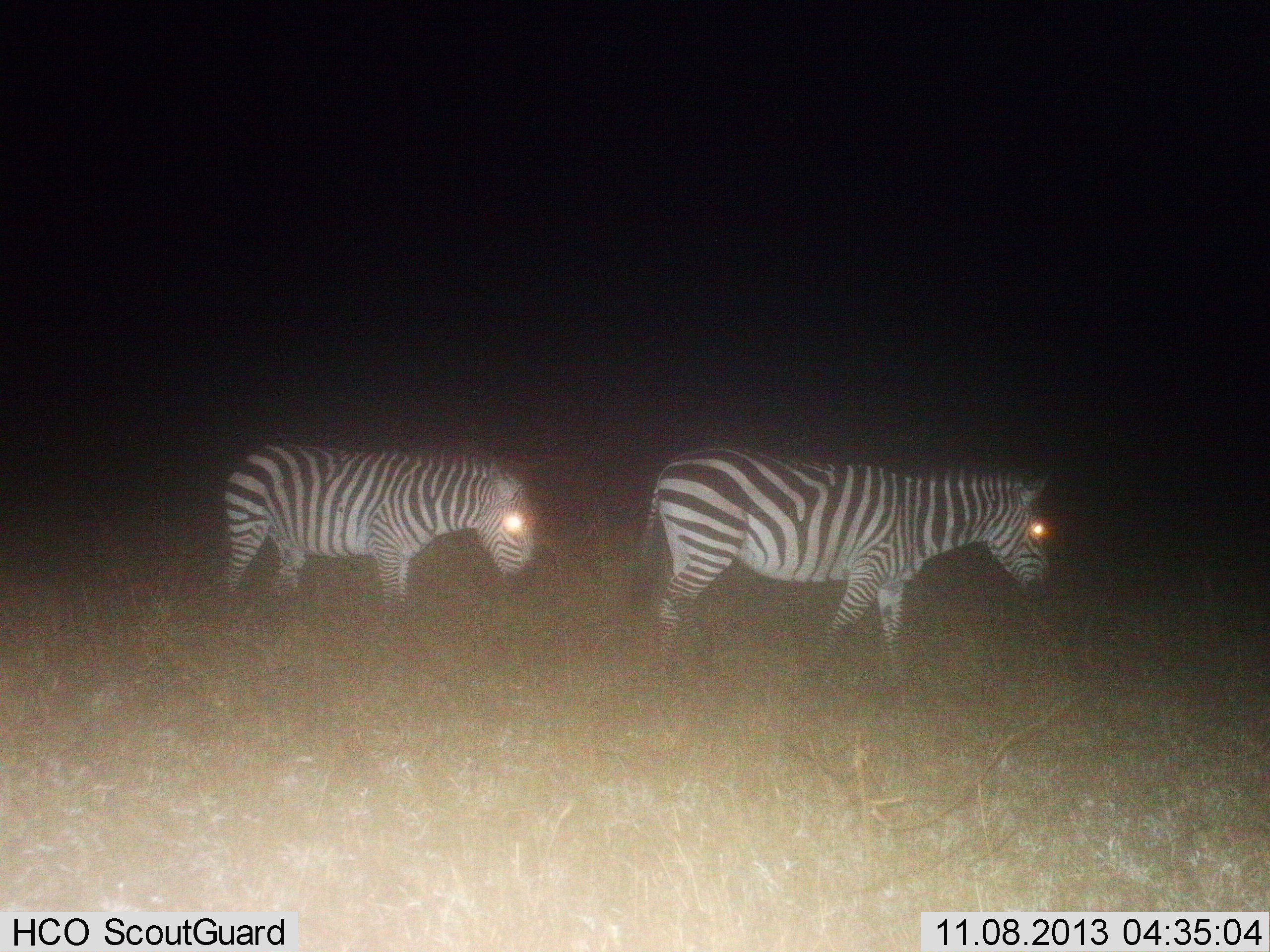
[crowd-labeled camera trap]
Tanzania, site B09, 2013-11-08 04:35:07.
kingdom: Animalia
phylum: Chordata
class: Mammalia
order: Perissodactyla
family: Equidae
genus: Equus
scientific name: Equus quagga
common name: plains zebra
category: zebra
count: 2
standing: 30%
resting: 0%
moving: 70%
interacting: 0%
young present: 0%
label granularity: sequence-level